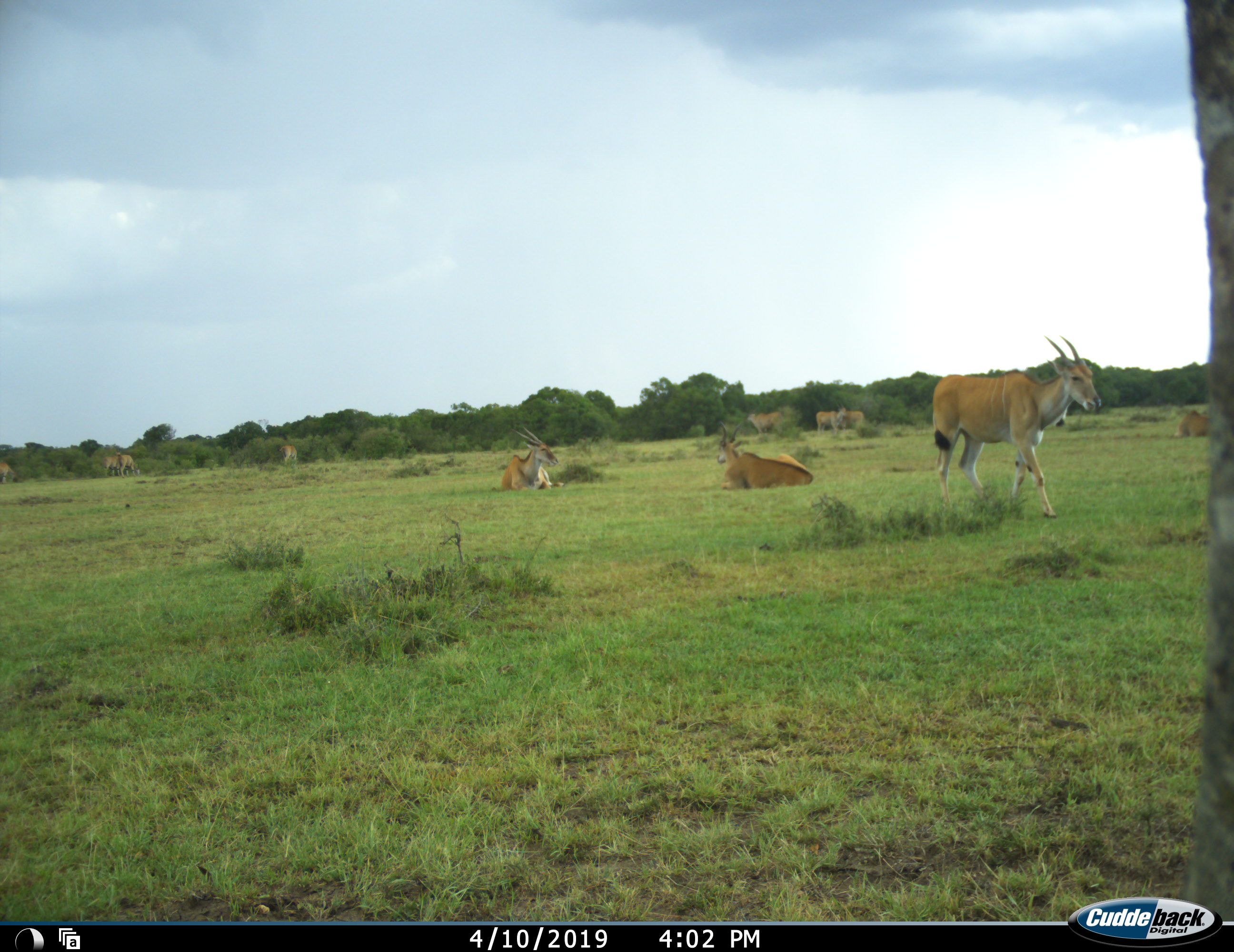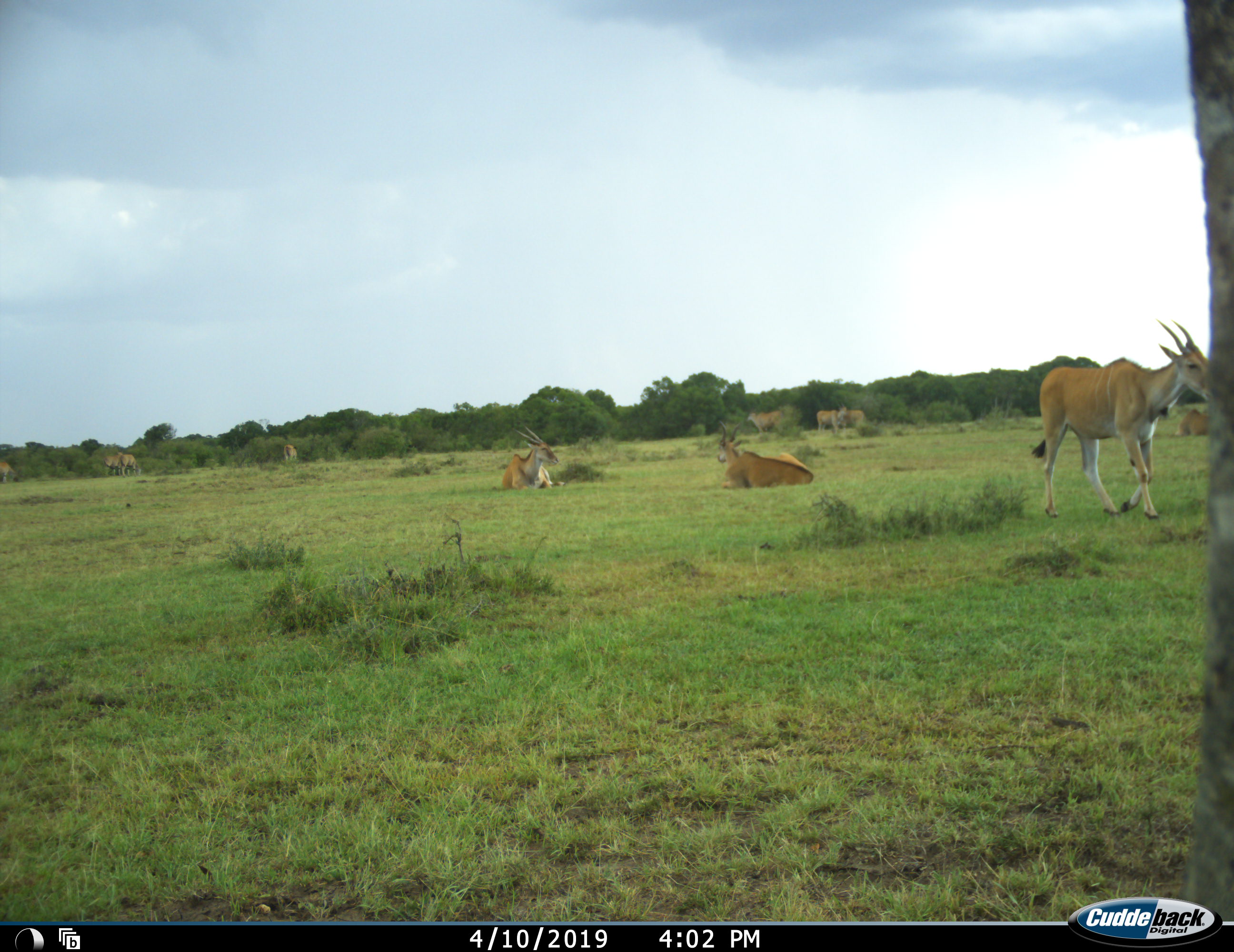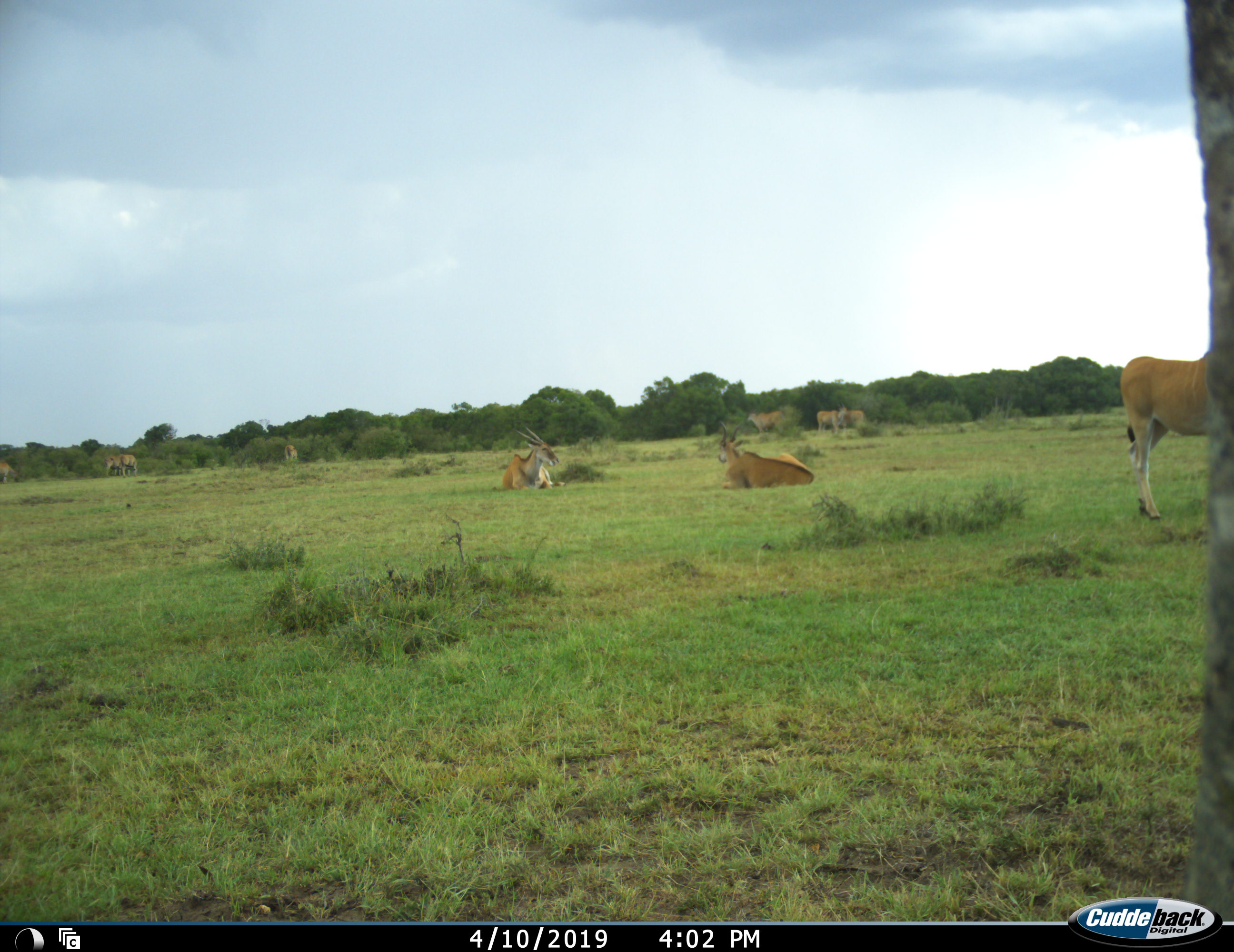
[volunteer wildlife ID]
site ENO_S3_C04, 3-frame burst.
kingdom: Animalia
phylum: Chordata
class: Mammalia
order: Artiodactyla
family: Bovidae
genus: Tragelaphus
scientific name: Tragelaphus oryx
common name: eland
Eland (Tragelaphus oryx), count 11-50. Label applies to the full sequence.